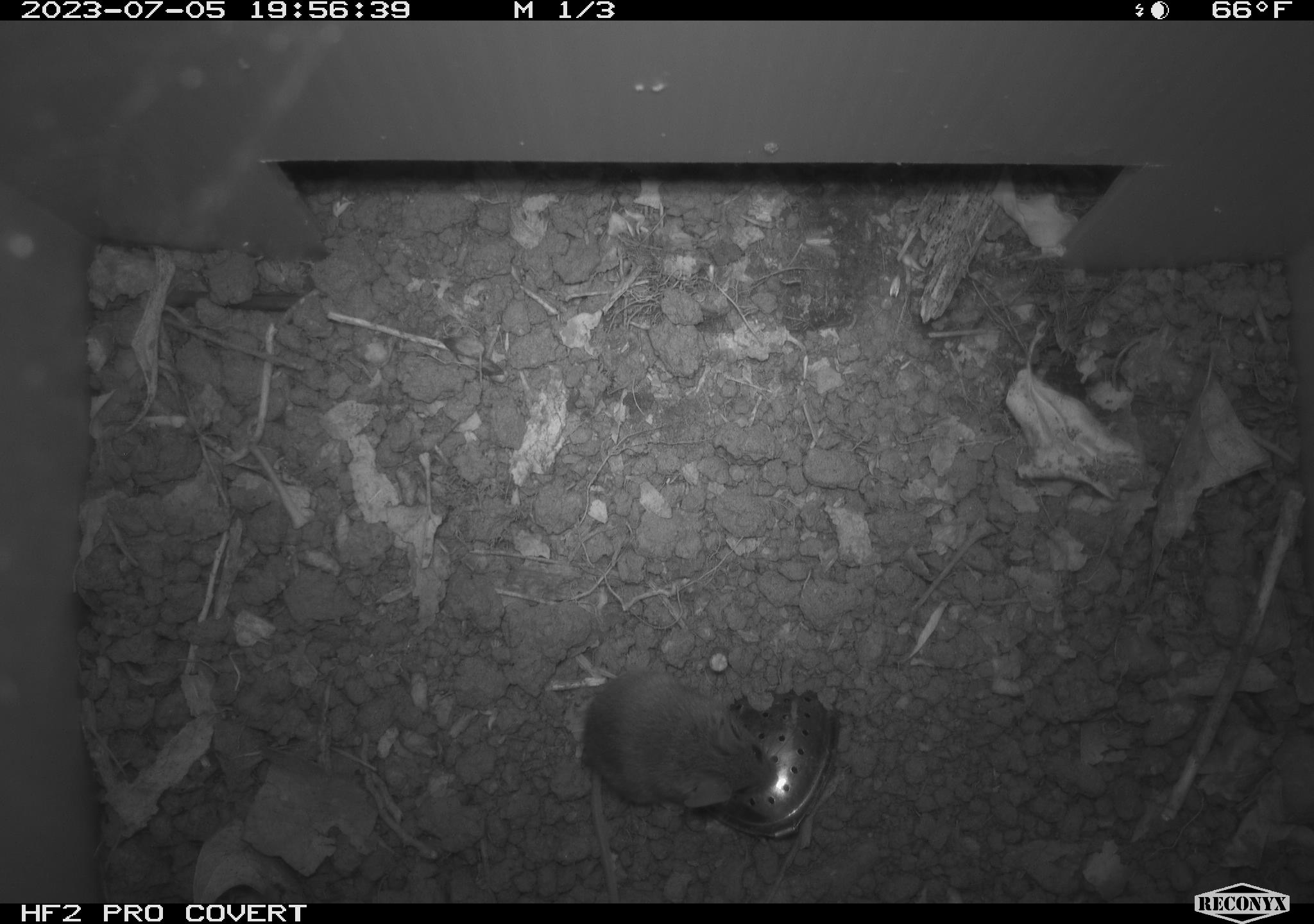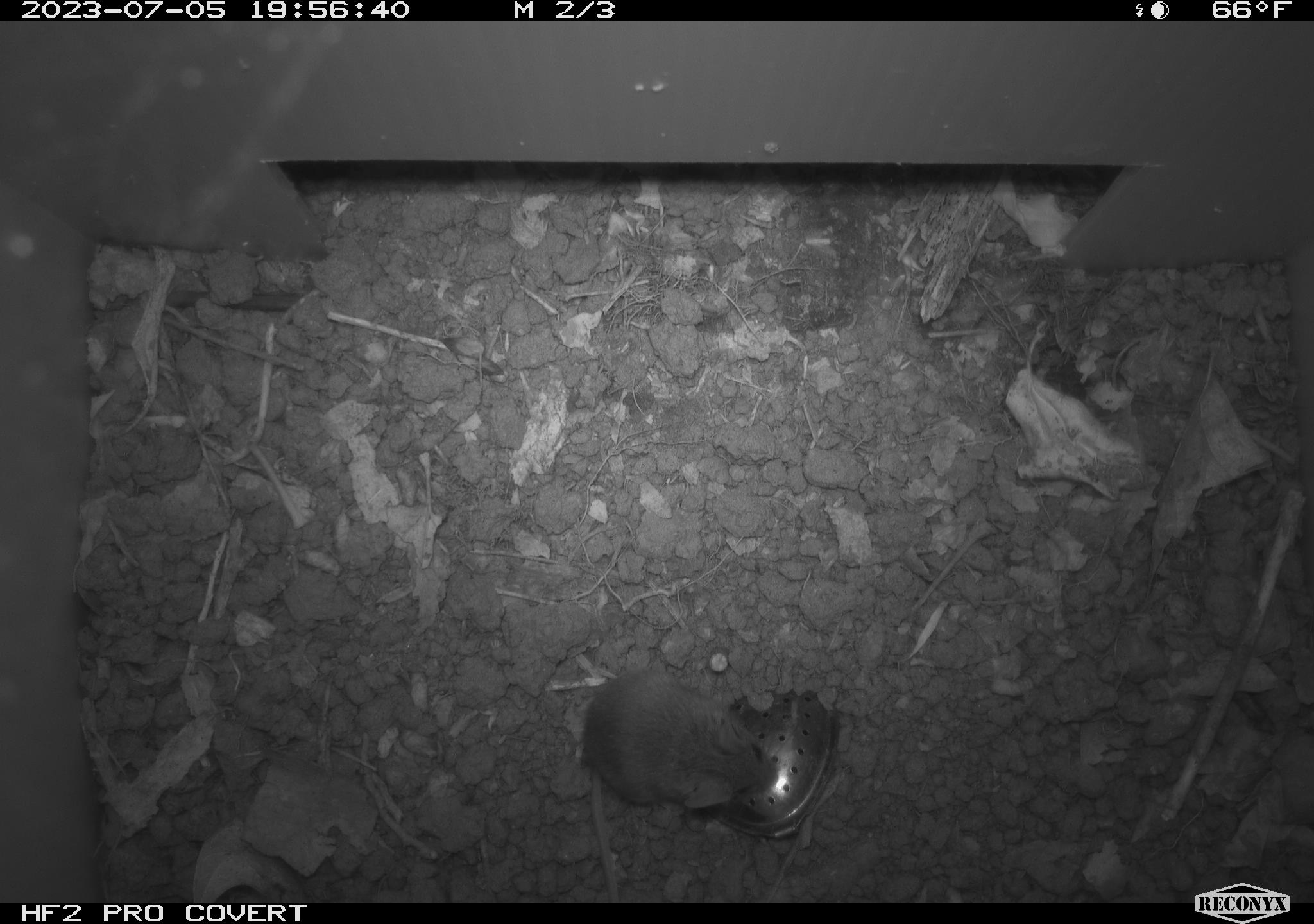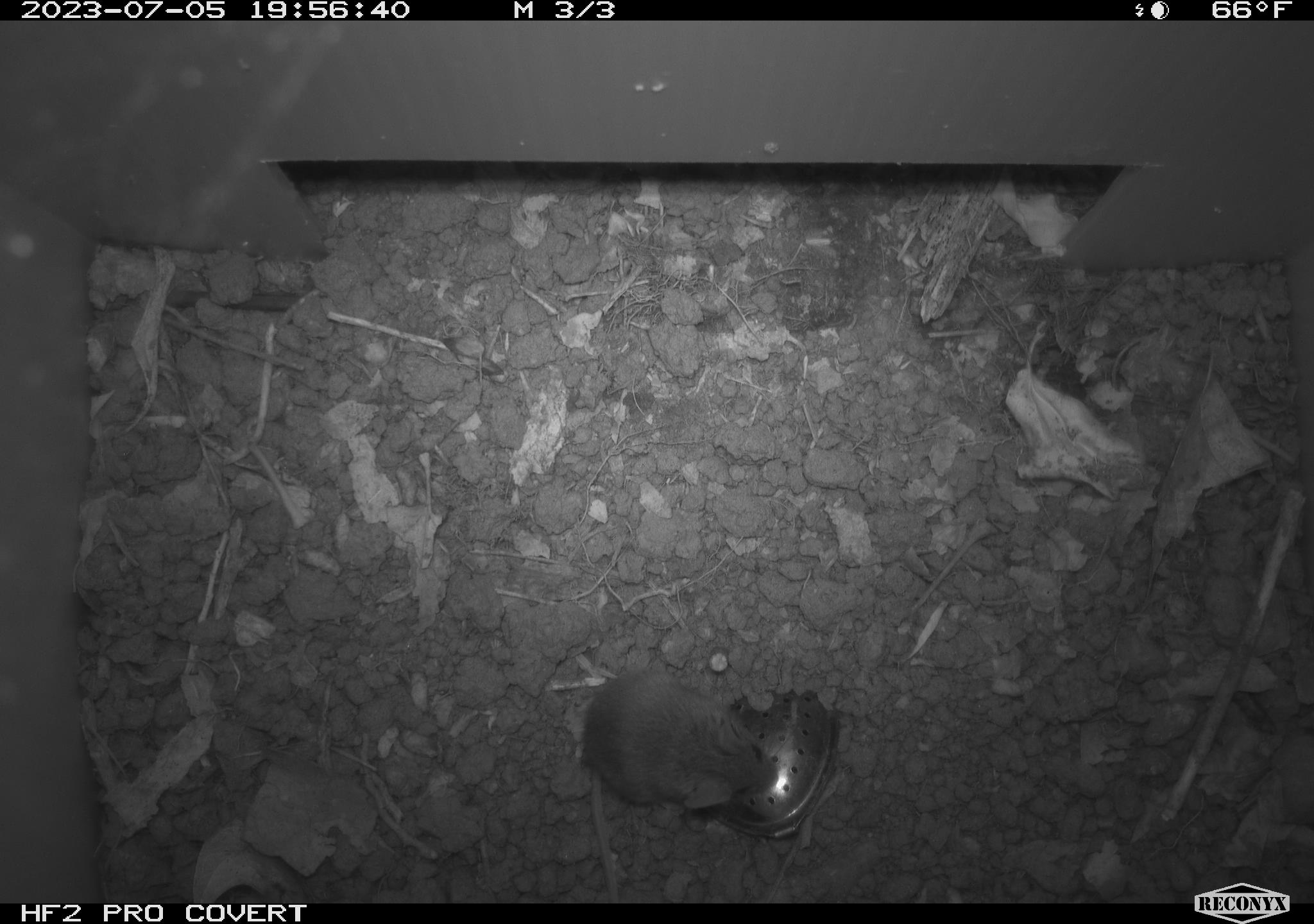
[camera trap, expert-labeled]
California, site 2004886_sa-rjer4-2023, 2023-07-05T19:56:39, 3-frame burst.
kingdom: Animalia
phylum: Chordata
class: Mammalia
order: Rodentia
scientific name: Rodentia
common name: mouse species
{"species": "mouse species (Rodentia)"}